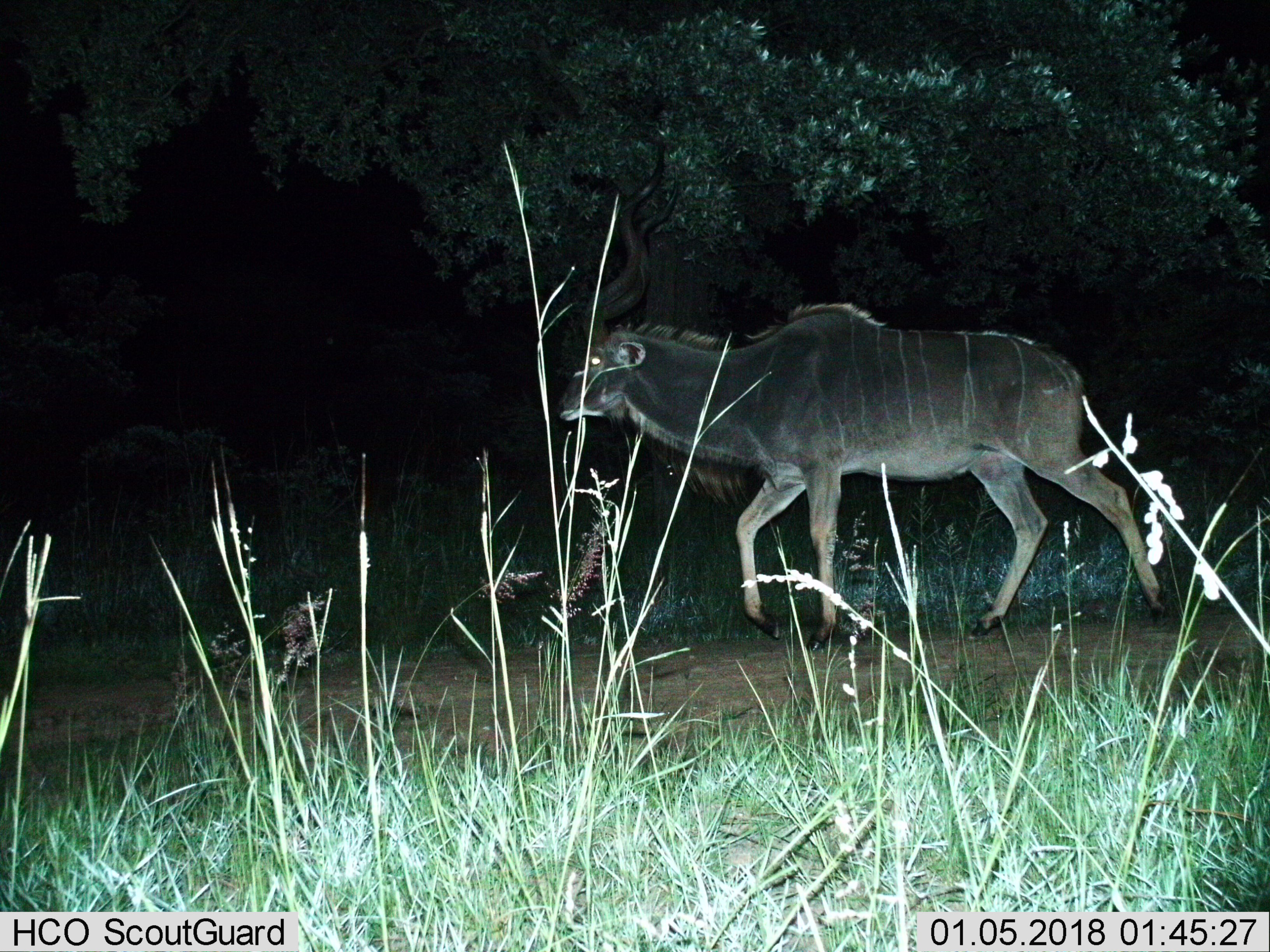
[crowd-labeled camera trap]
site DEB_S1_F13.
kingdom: Animalia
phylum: Chordata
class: Mammalia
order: Artiodactyla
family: Bovidae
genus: Tragelaphus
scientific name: Tragelaphus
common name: kudu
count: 1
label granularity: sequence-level